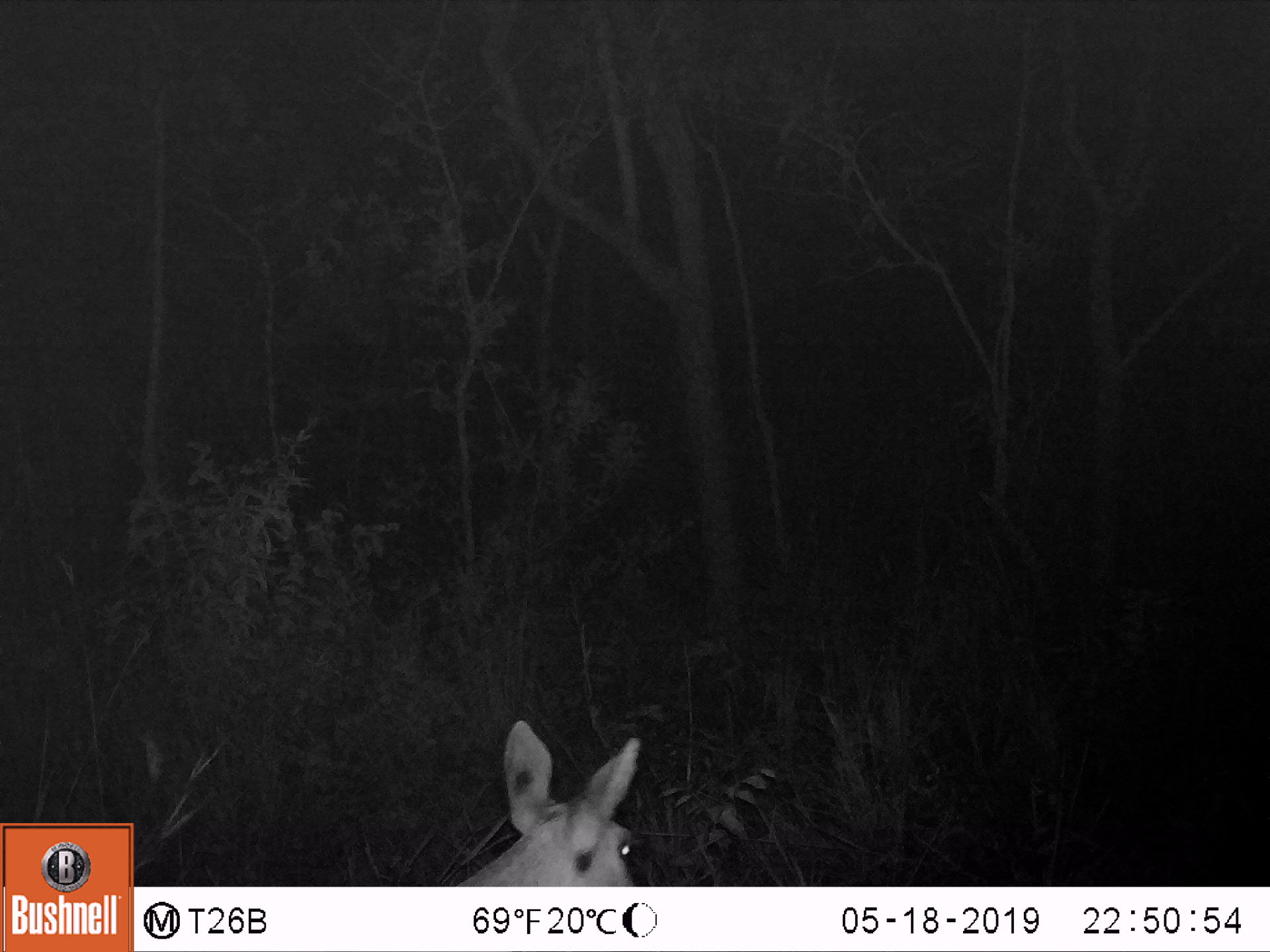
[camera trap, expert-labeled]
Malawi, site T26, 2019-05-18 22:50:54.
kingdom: Animalia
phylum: Chordata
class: Mammalia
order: Artiodactyla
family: Bovidae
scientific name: Antilopinae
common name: small antelope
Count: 1.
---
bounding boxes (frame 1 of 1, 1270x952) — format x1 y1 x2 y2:
small antelope: 416 716 676 885